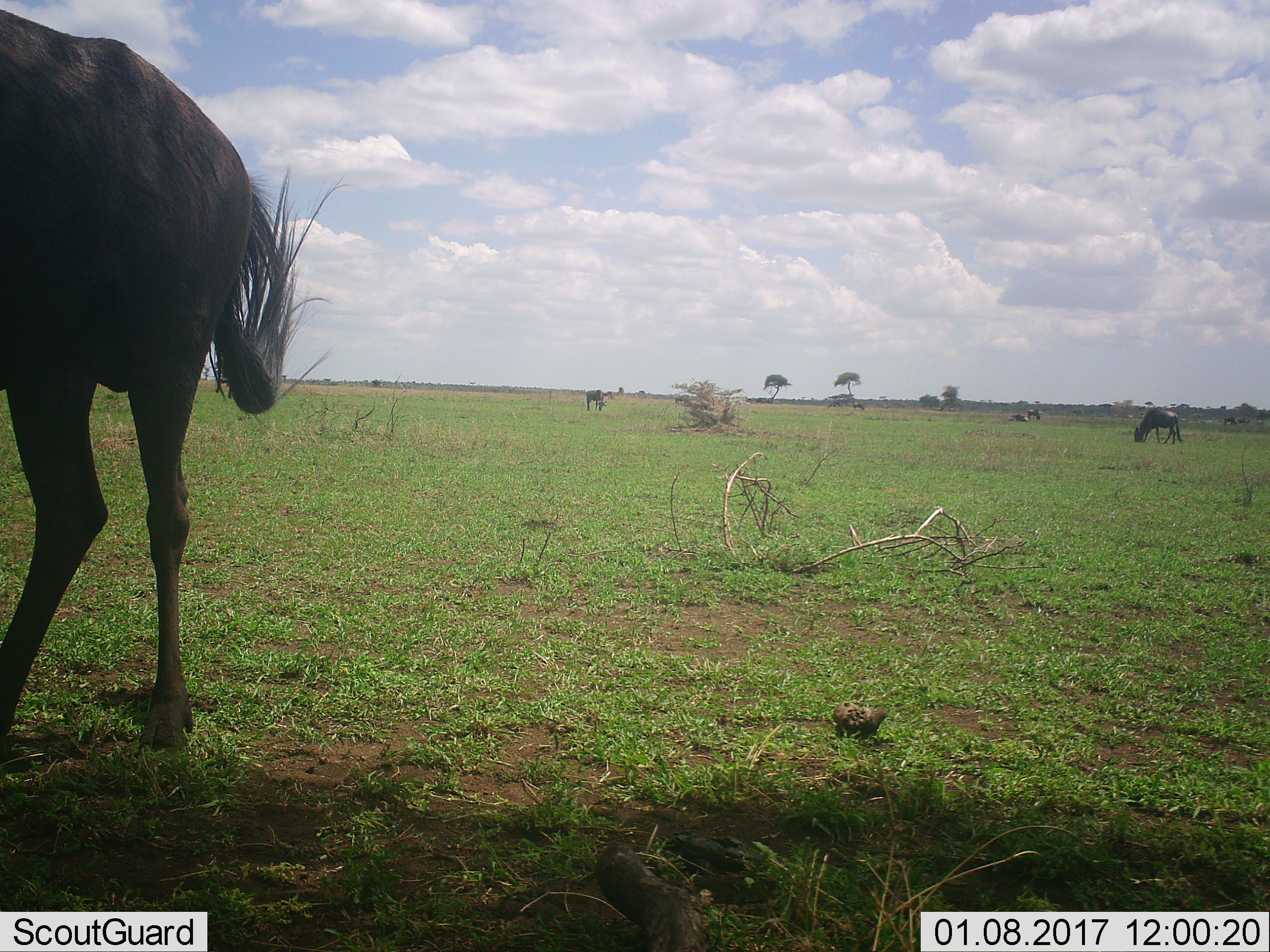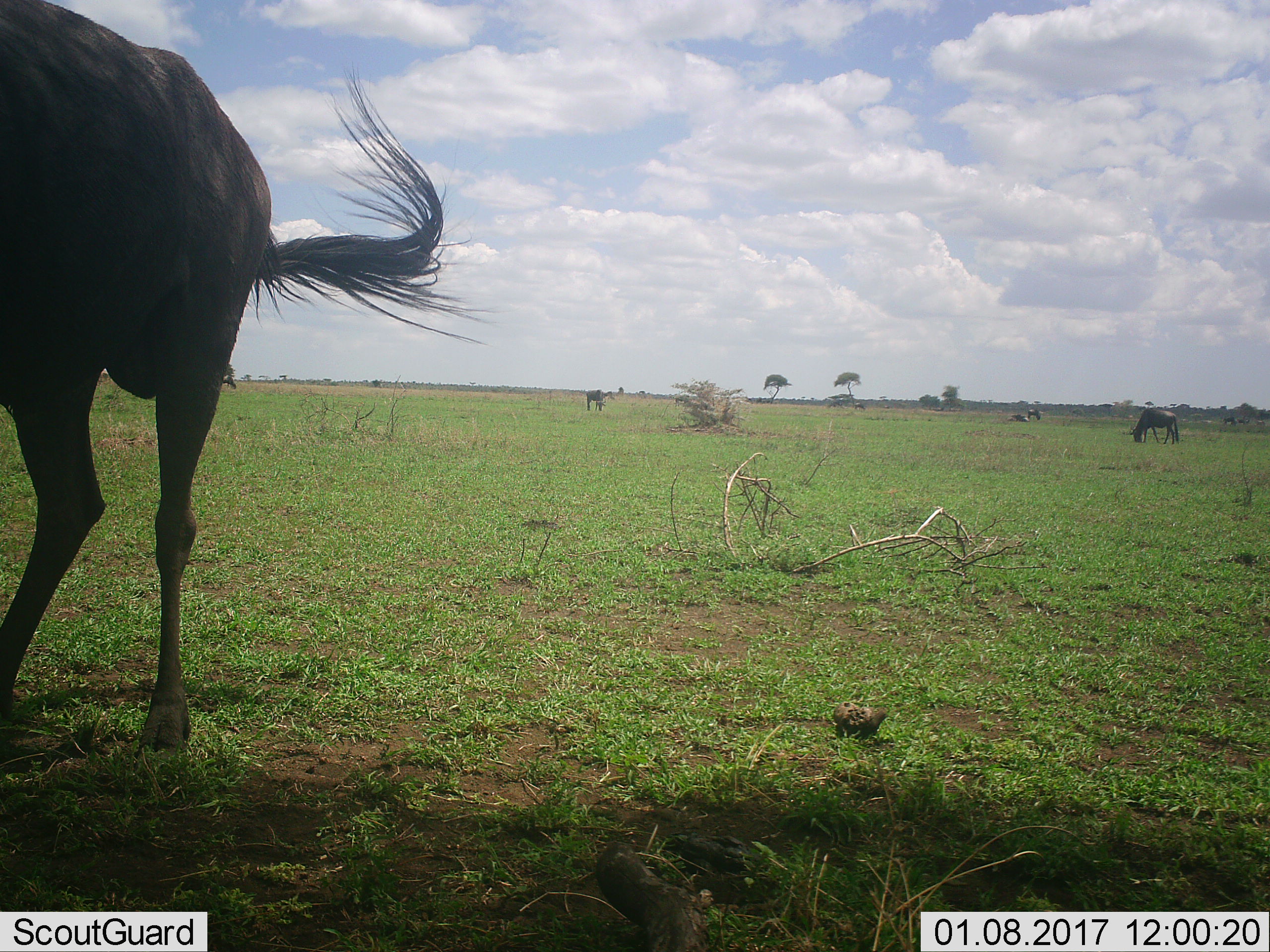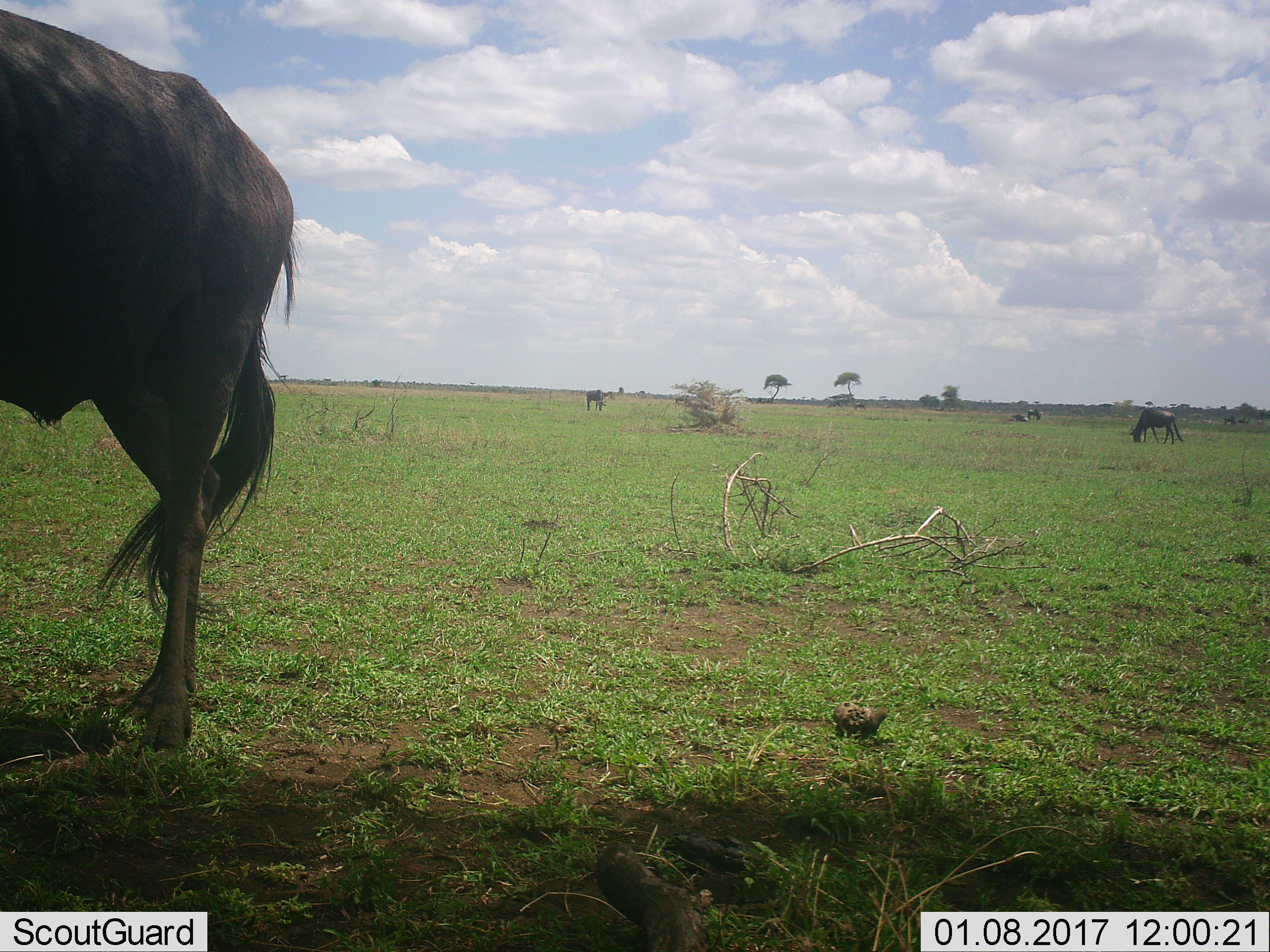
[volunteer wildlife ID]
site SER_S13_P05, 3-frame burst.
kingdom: Animalia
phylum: Chordata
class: Mammalia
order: Artiodactyla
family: Bovidae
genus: Connochaetes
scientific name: Connochaetes taurinus taurinus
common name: blue wildebeest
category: wildebeestblue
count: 6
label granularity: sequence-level